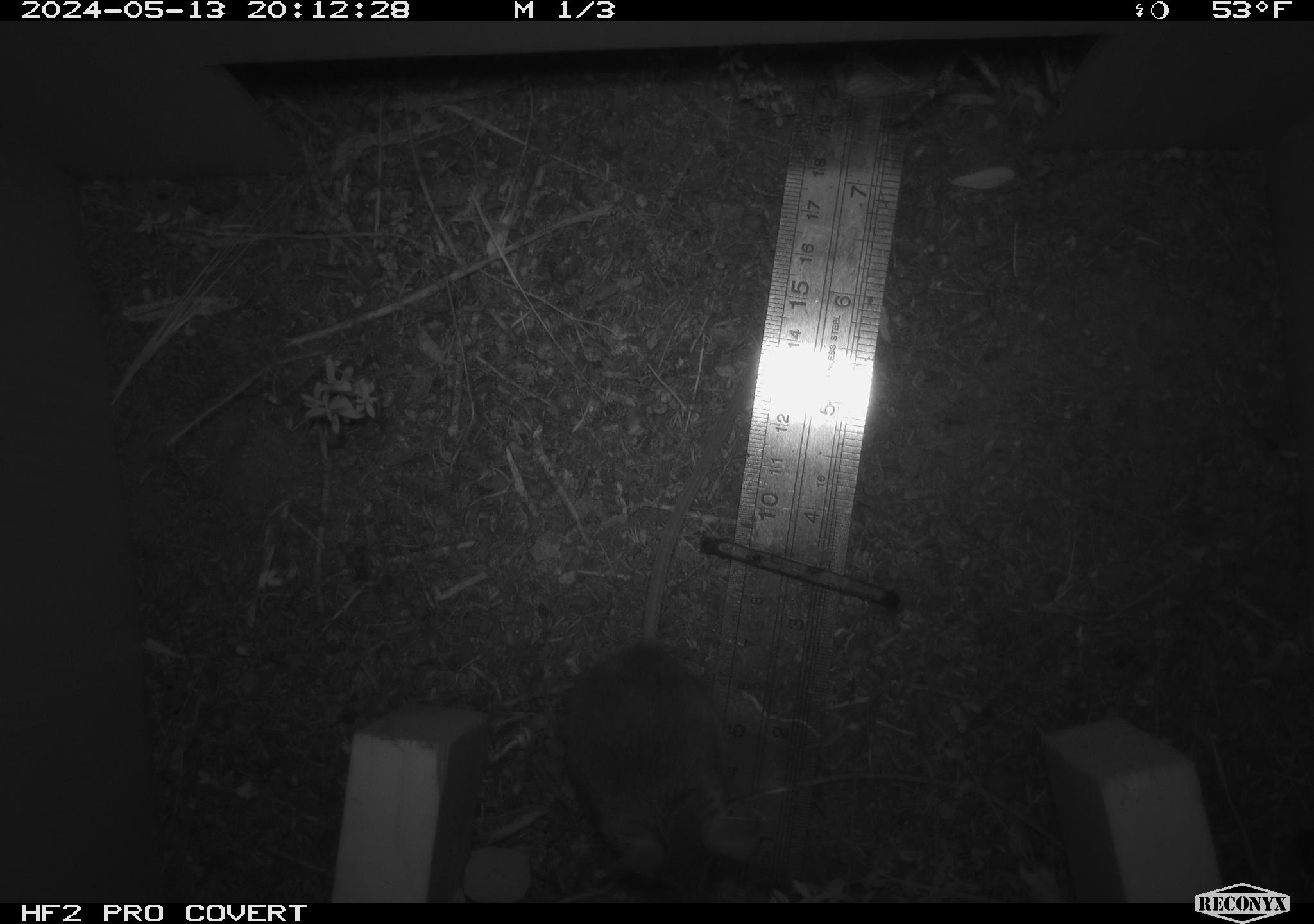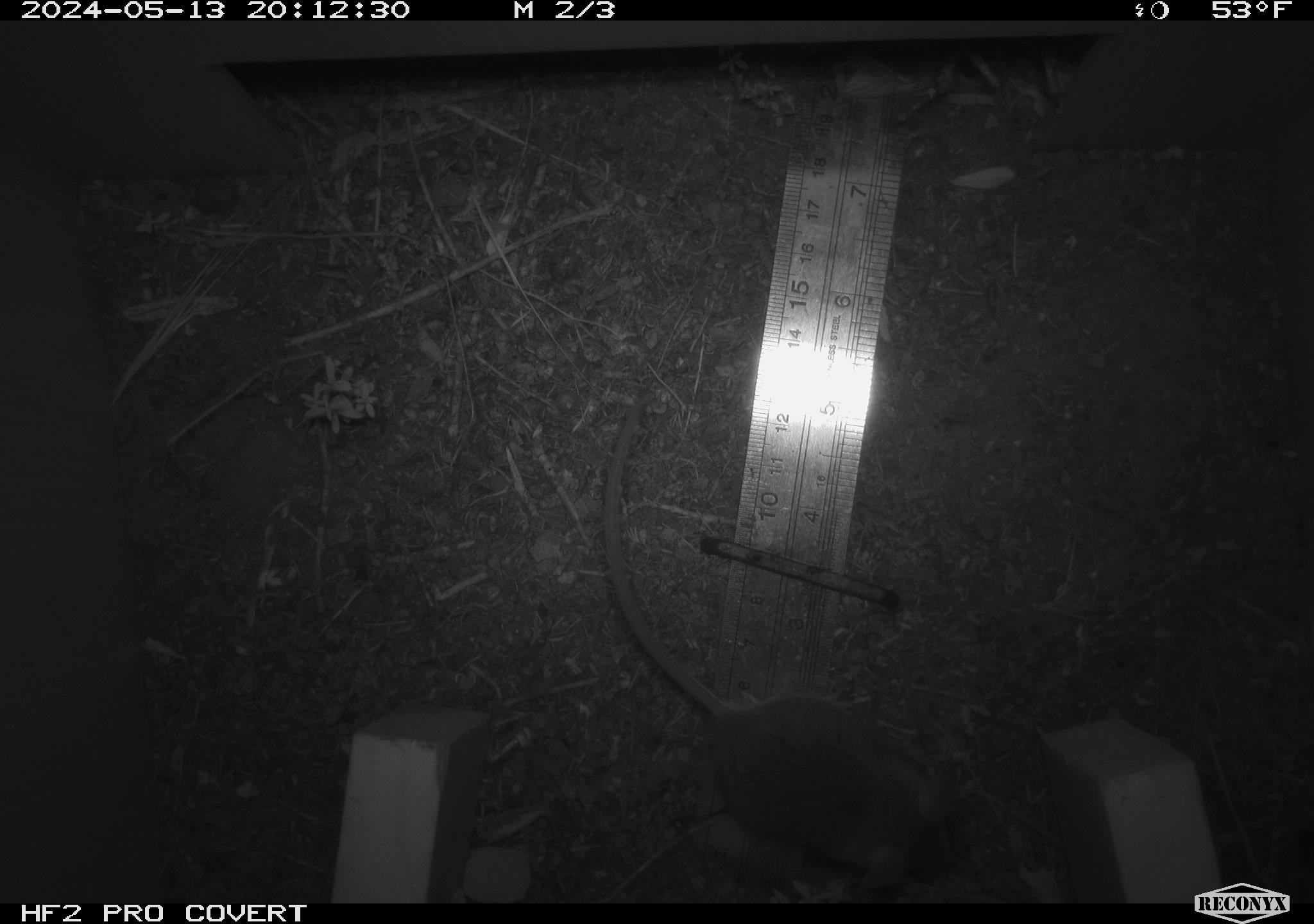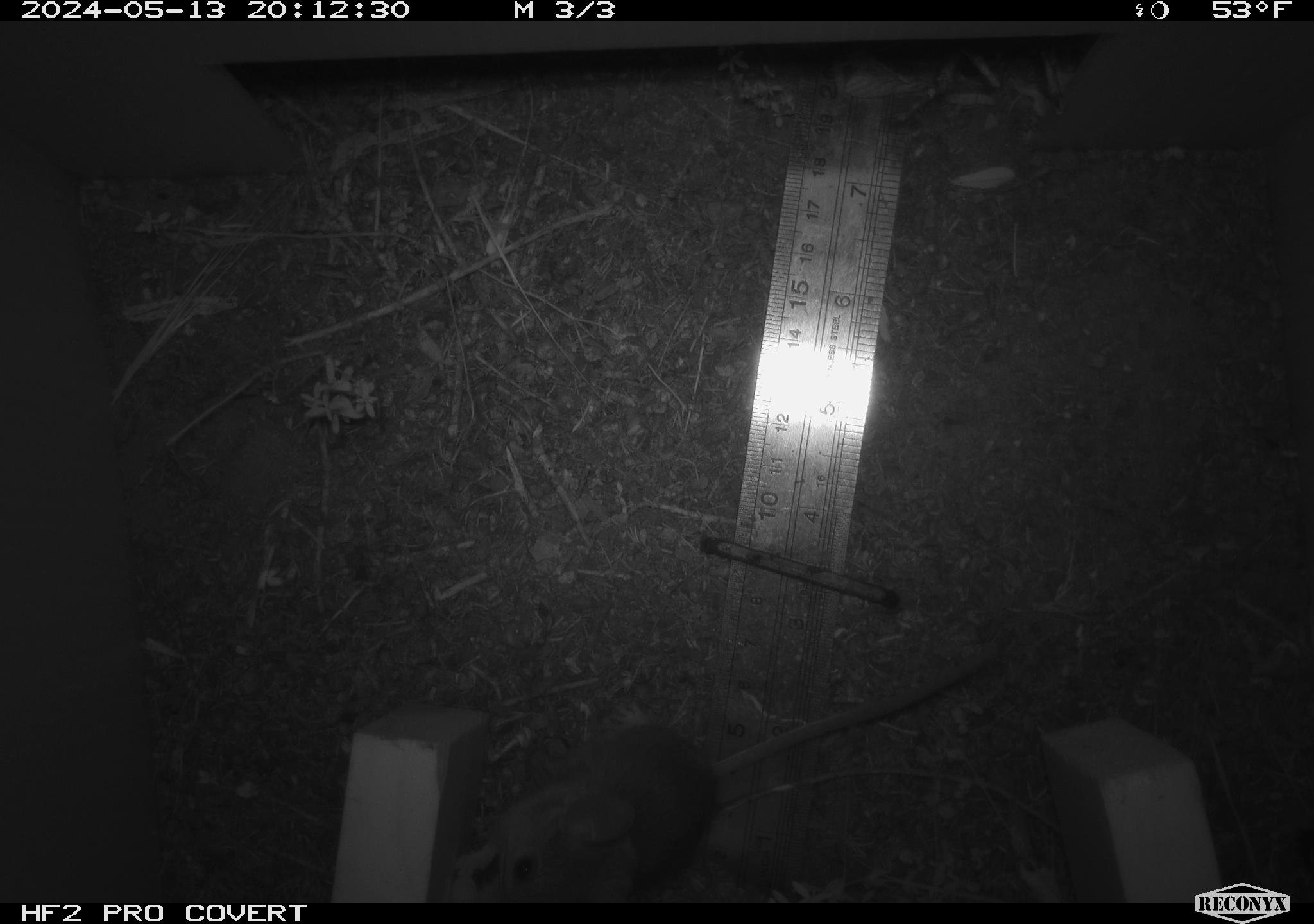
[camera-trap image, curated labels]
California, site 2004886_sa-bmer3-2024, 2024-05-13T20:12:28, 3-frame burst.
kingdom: Animalia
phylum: Chordata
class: Mammalia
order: Rodentia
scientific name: Rodentia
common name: mouse species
Mouse species (Rodentia).